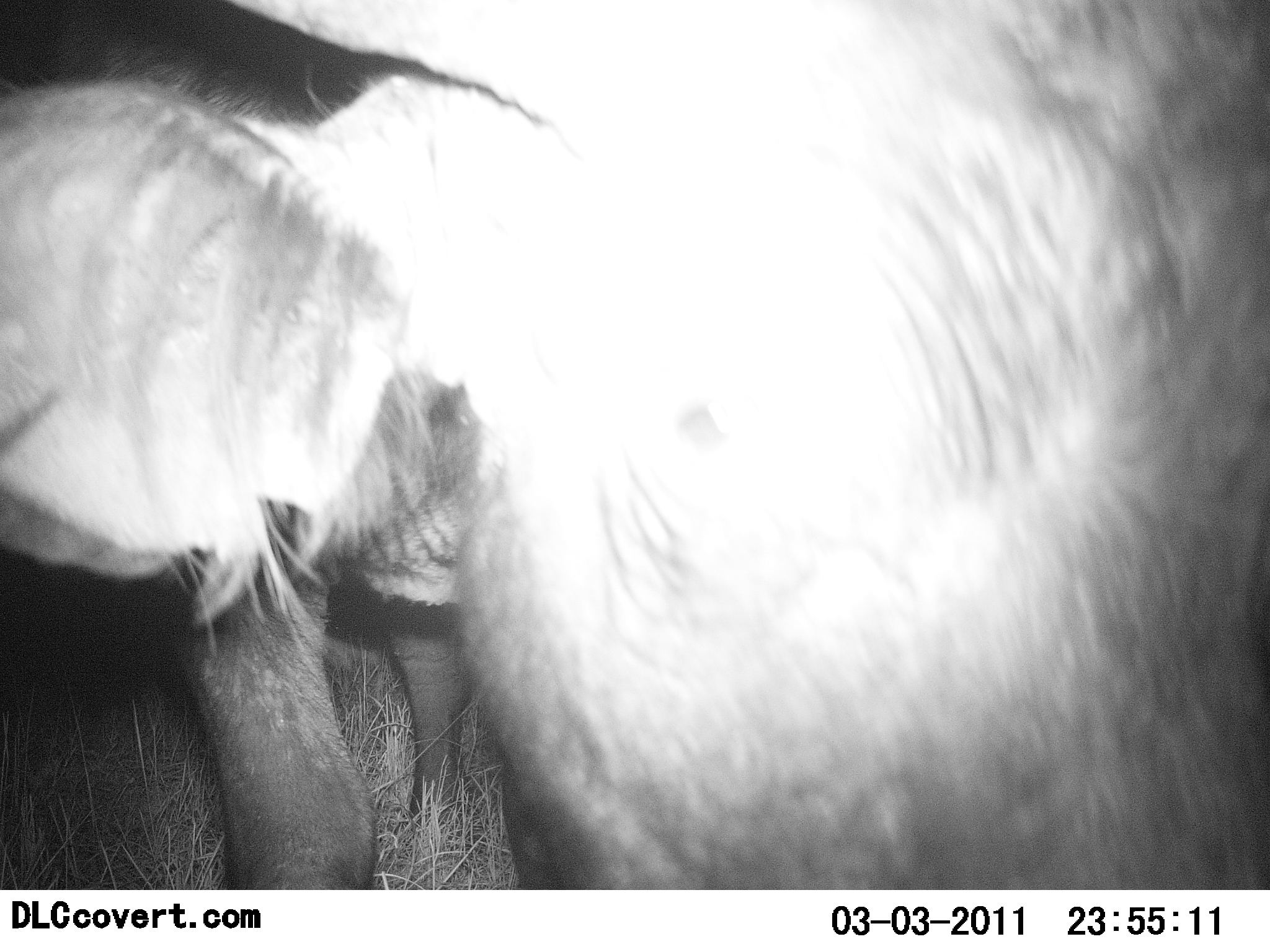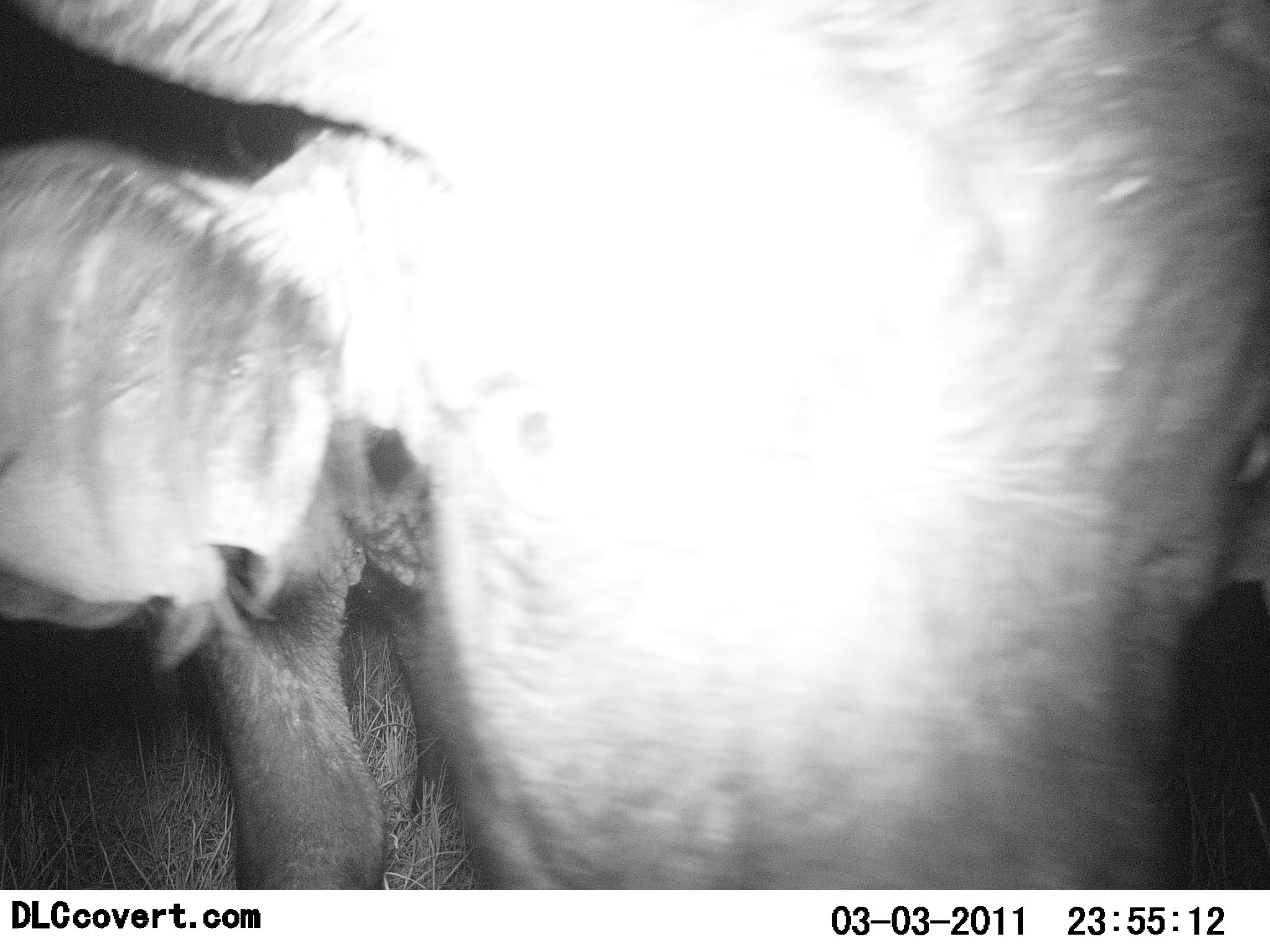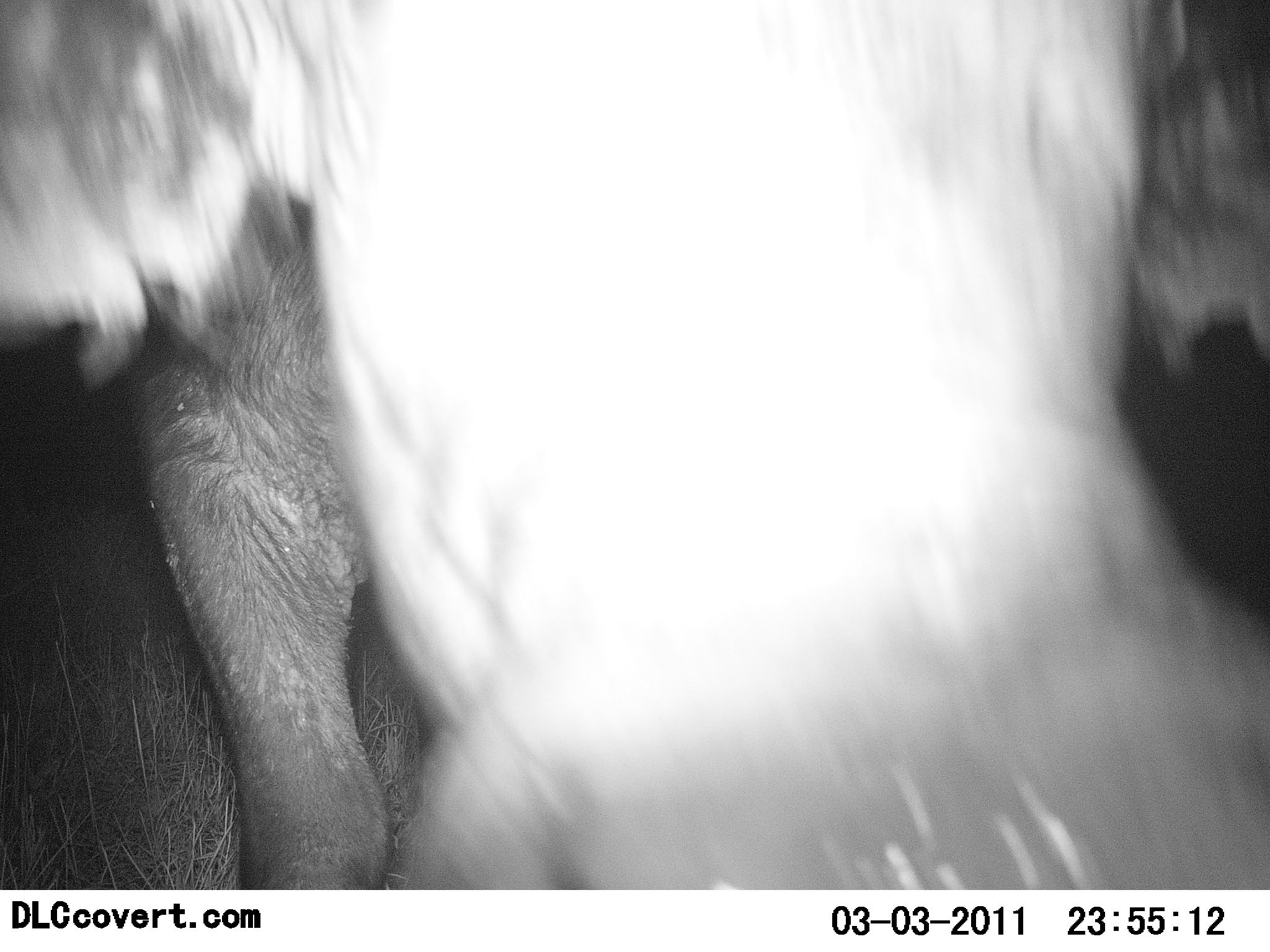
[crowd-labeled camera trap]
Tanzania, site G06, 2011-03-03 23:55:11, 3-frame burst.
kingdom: Animalia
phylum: Chordata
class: Mammalia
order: Artiodactyla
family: Bovidae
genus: Syncerus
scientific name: Syncerus caffer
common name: cape buffalo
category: buffalo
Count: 1.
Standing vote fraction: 67%.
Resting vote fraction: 0%.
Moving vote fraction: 17%.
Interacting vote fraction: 33%.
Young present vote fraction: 0%.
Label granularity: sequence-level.